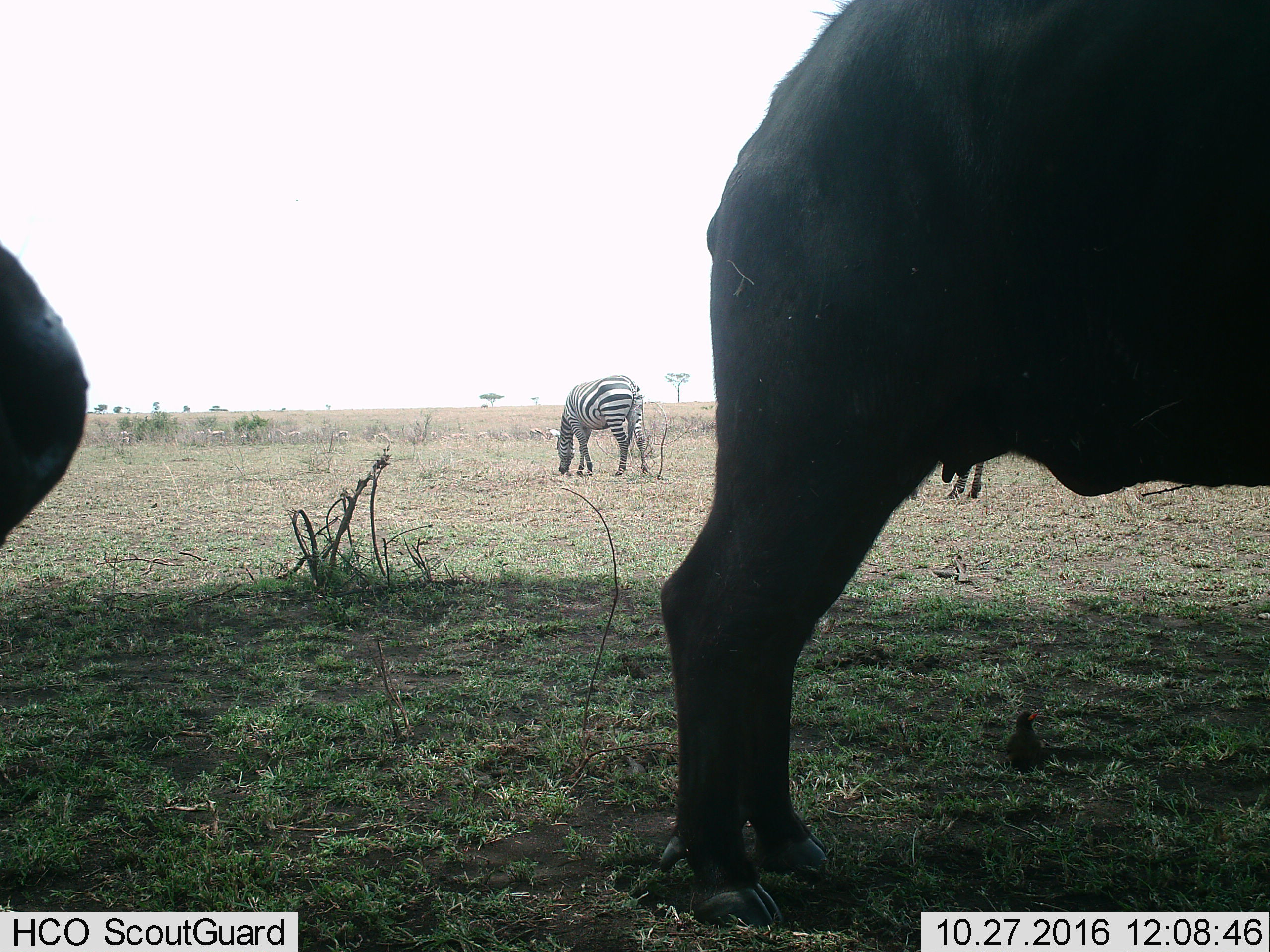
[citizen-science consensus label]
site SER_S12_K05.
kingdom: Animalia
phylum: Chordata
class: Mammalia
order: Artiodactyla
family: Bovidae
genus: Syncerus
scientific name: Syncerus caffer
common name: african buffalo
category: buffalo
Buffalo (african buffalo) (Syncerus caffer), count 2. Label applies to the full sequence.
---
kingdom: Animalia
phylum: Chordata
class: Mammalia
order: Perissodactyla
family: Equidae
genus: Equus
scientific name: Equus quagga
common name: plains zebra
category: zebraplains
Zebraplains (plains zebra) (Equus quagga), count 2. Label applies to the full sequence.